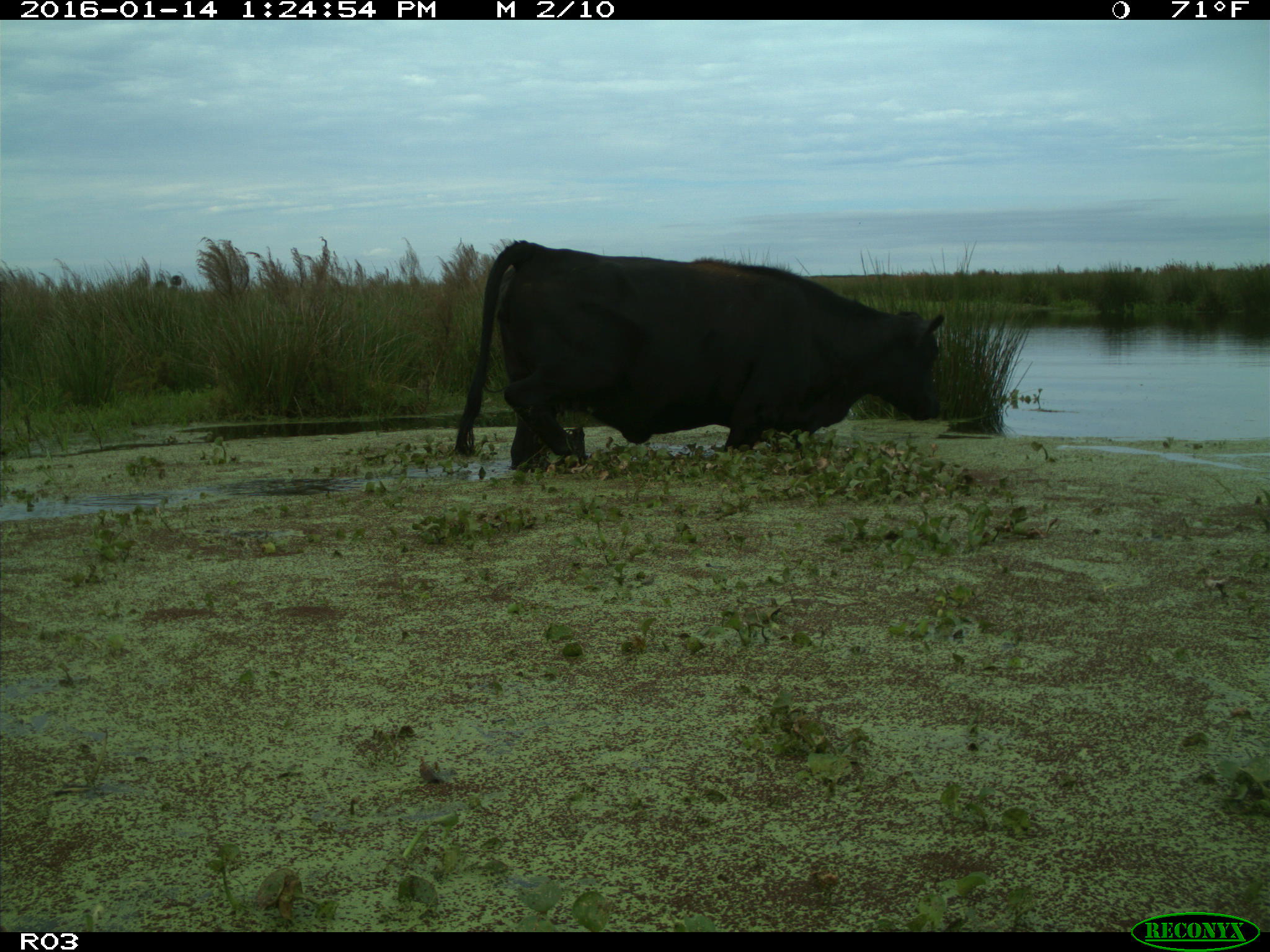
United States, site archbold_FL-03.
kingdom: Animalia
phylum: Chordata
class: Mammalia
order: Artiodactyla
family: Bovidae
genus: Bos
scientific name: Bos taurus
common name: domestic cow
Bos taurus (domestic cow).